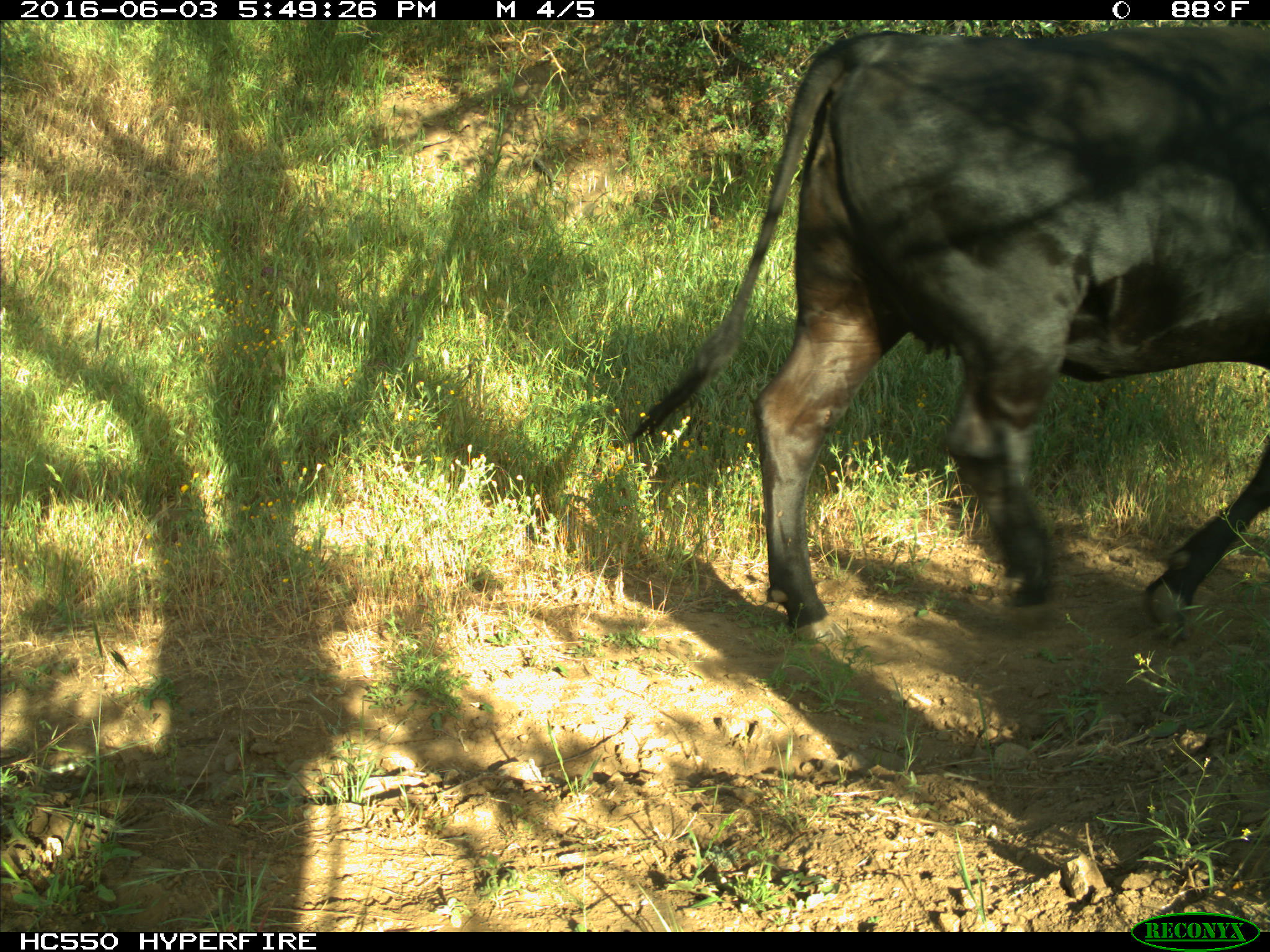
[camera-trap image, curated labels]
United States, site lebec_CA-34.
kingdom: Animalia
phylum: Chordata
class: Mammalia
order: Artiodactyla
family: Bovidae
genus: Bos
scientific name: Bos taurus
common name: domestic cow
Bos taurus (domestic cow).